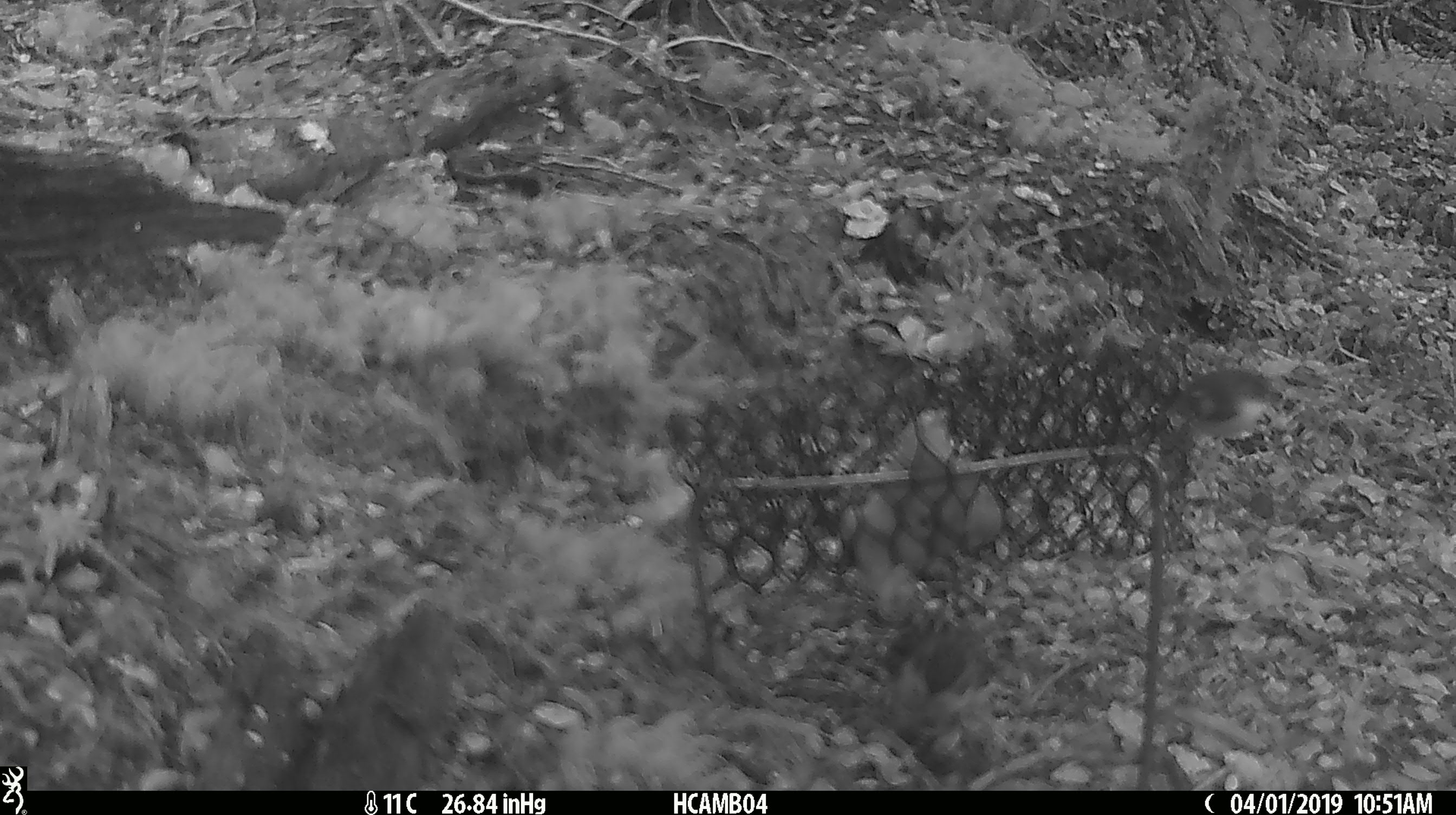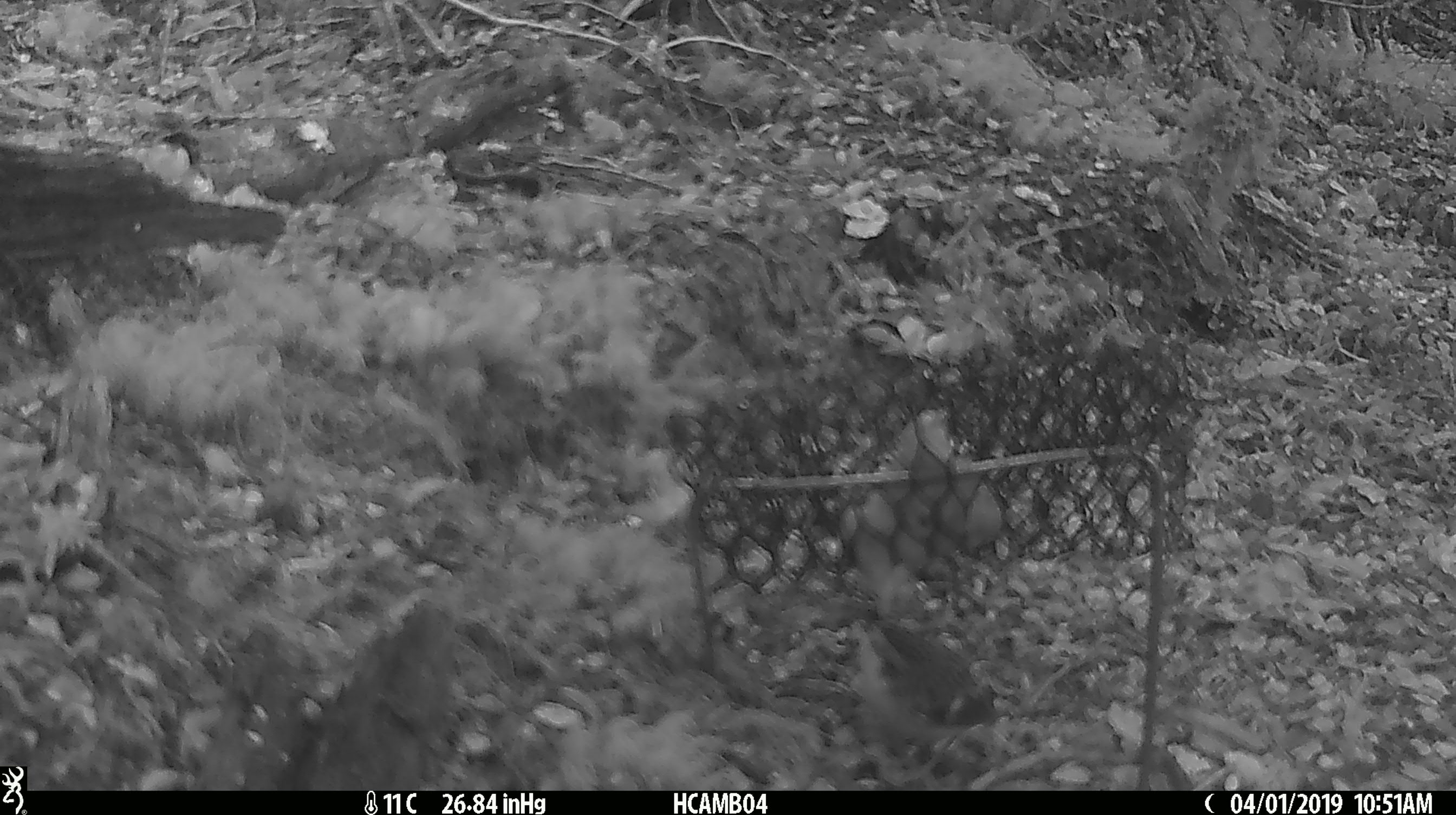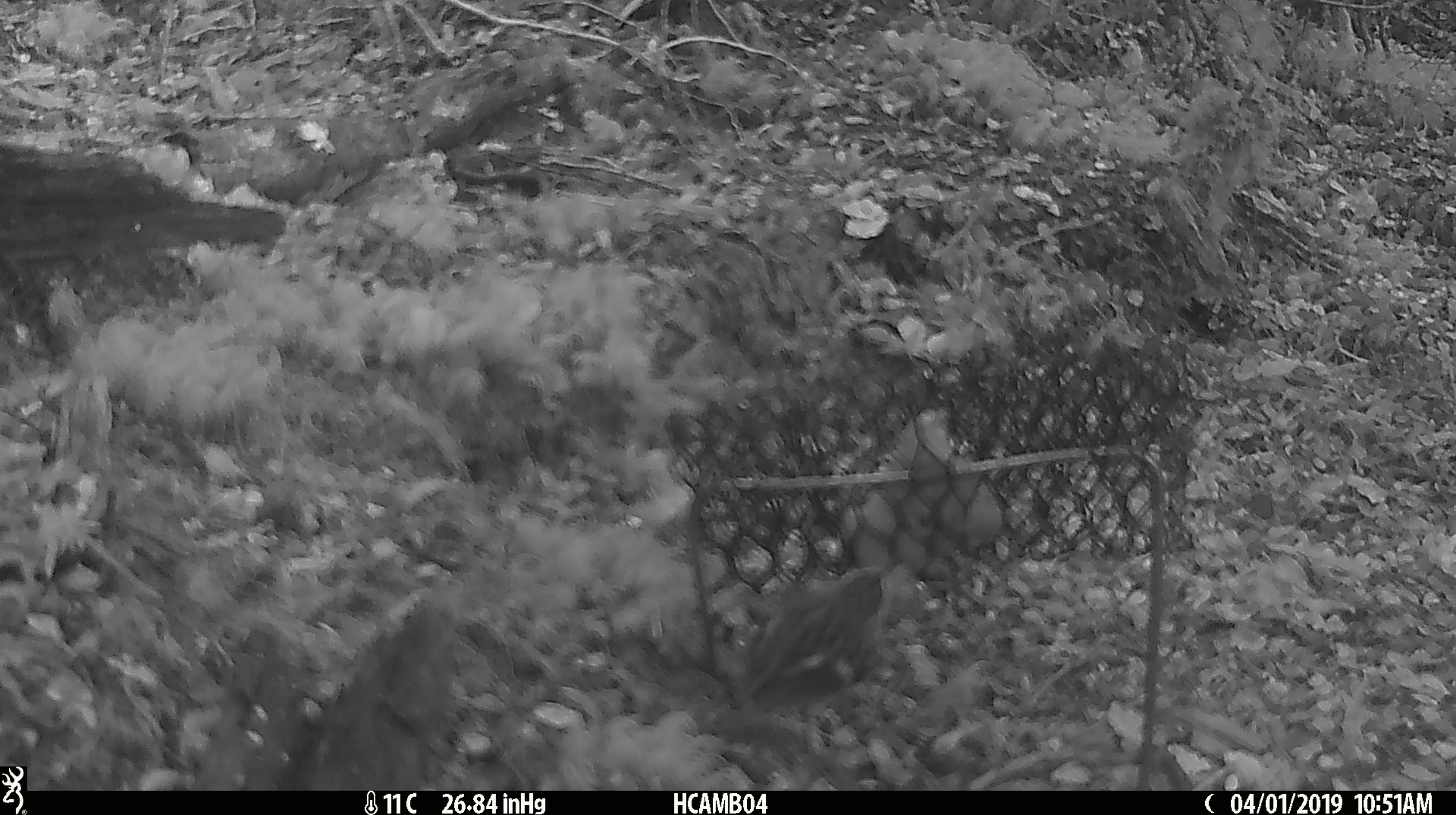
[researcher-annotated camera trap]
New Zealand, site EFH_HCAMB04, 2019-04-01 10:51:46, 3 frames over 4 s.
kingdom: Animalia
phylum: Chordata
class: Aves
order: Passeriformes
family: Acanthisittidae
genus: Acanthisitta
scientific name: Acanthisitta chloris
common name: rifleman